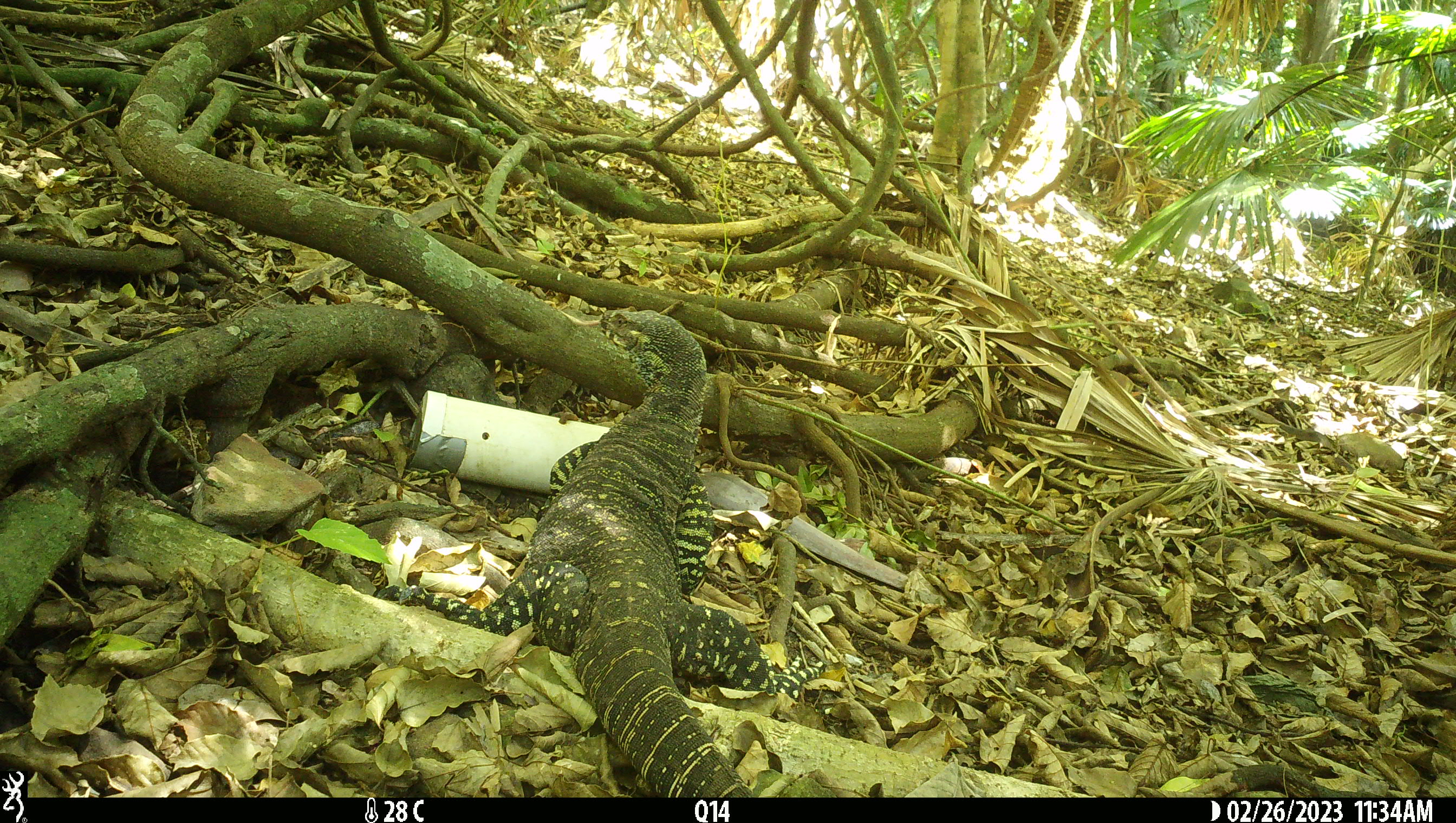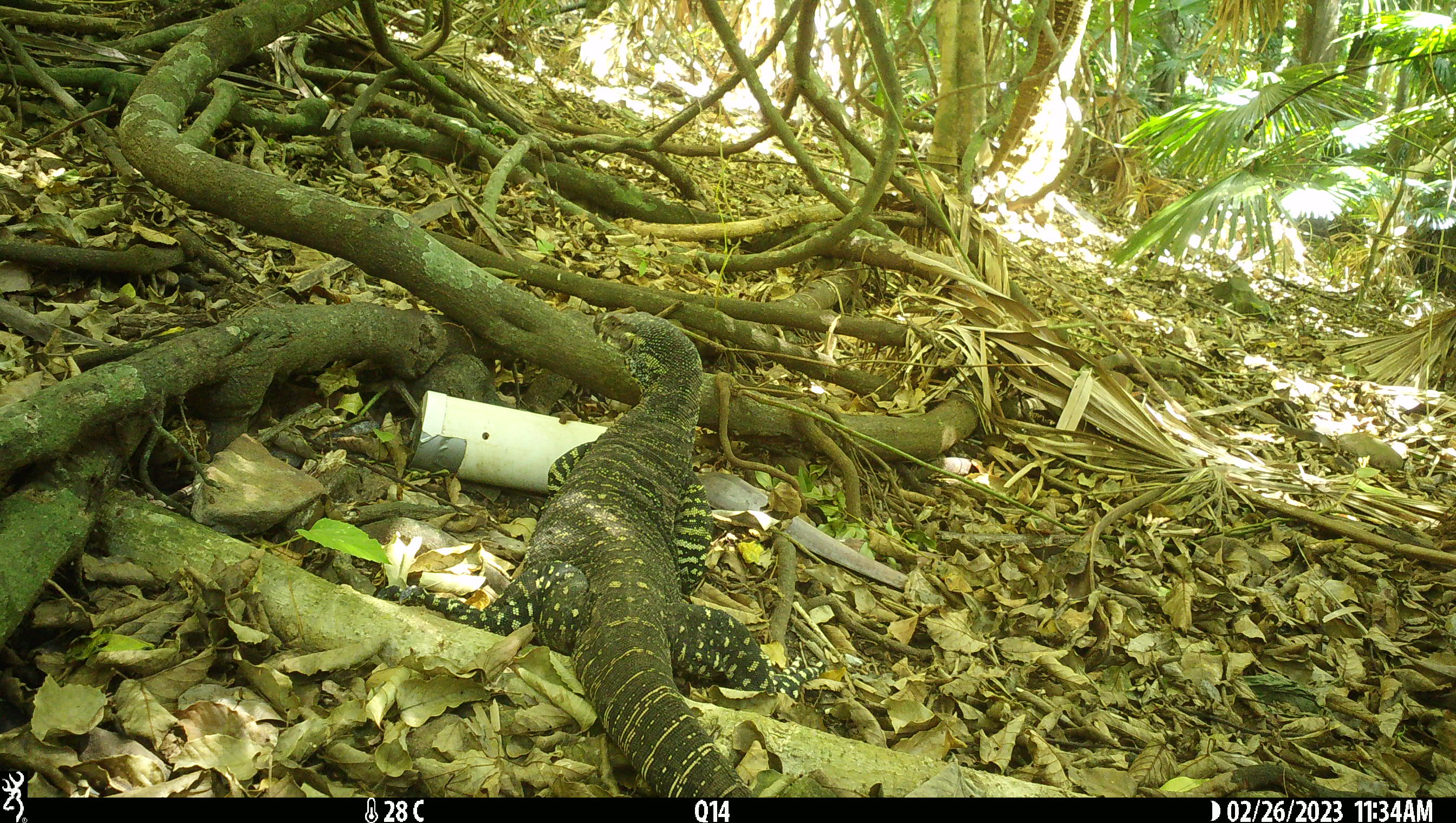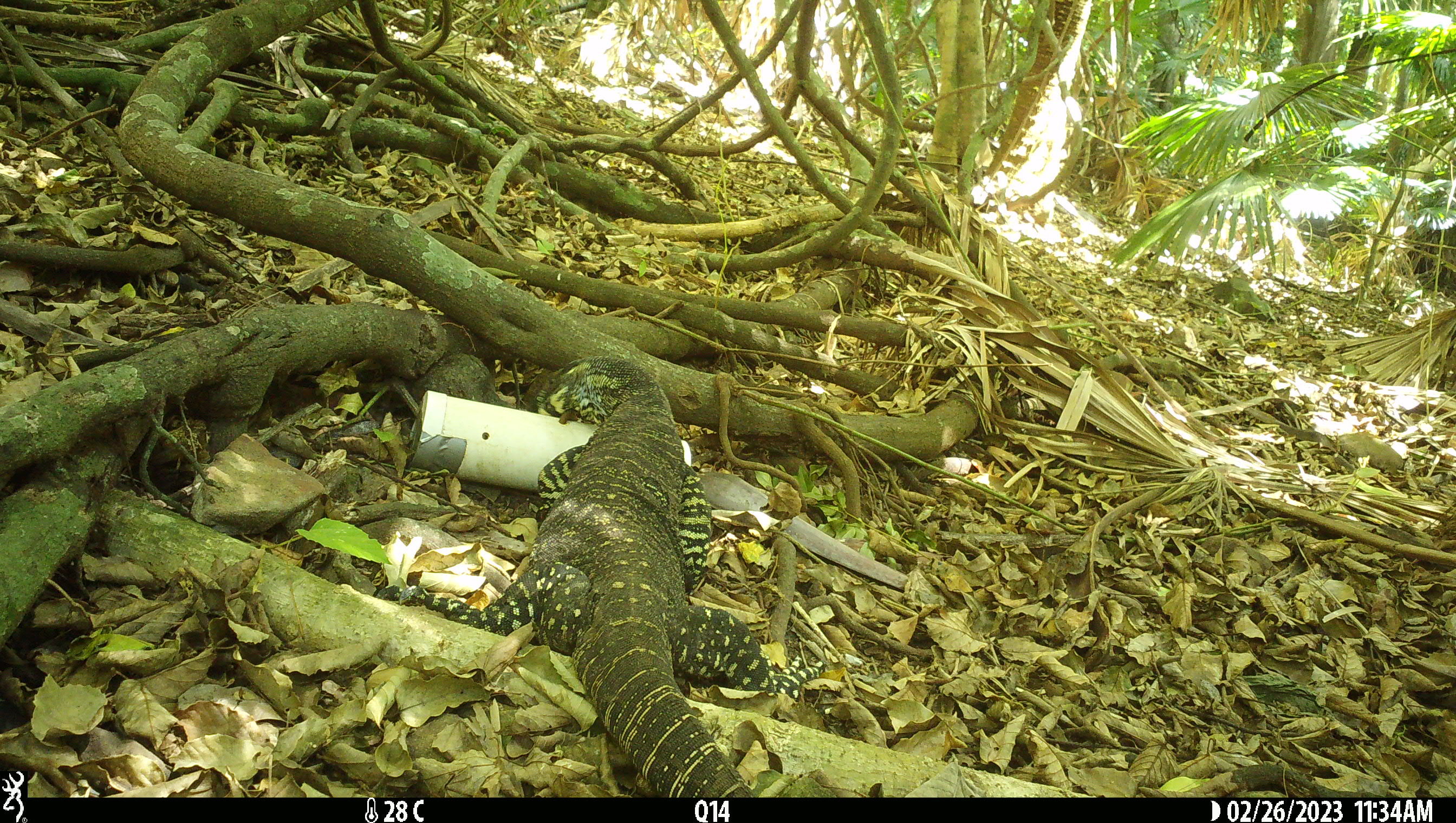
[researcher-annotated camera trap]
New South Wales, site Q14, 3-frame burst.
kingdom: Animalia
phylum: Chordata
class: Reptilia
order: Squamata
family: Varanidae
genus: Varanus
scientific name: Varanus varius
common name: lace monitor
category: goanna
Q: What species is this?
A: Goanna (lace monitor) (Varanus varius).